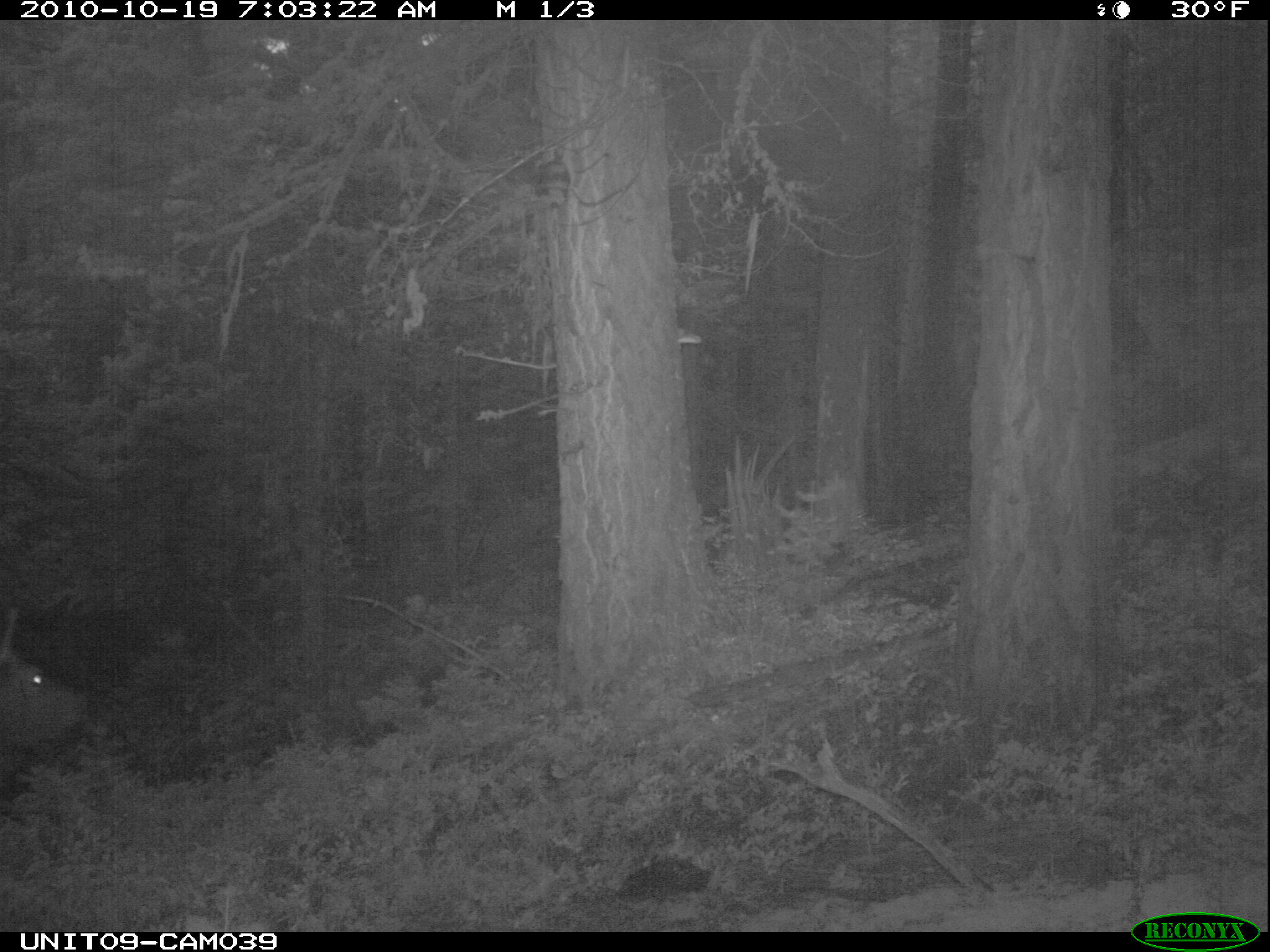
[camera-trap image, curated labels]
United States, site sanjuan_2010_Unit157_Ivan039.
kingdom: Animalia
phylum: Chordata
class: Mammalia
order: Artiodactyla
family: Cervidae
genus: Cervus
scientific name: Cervus elaphus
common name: red deer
Cervus elaphus (red deer).